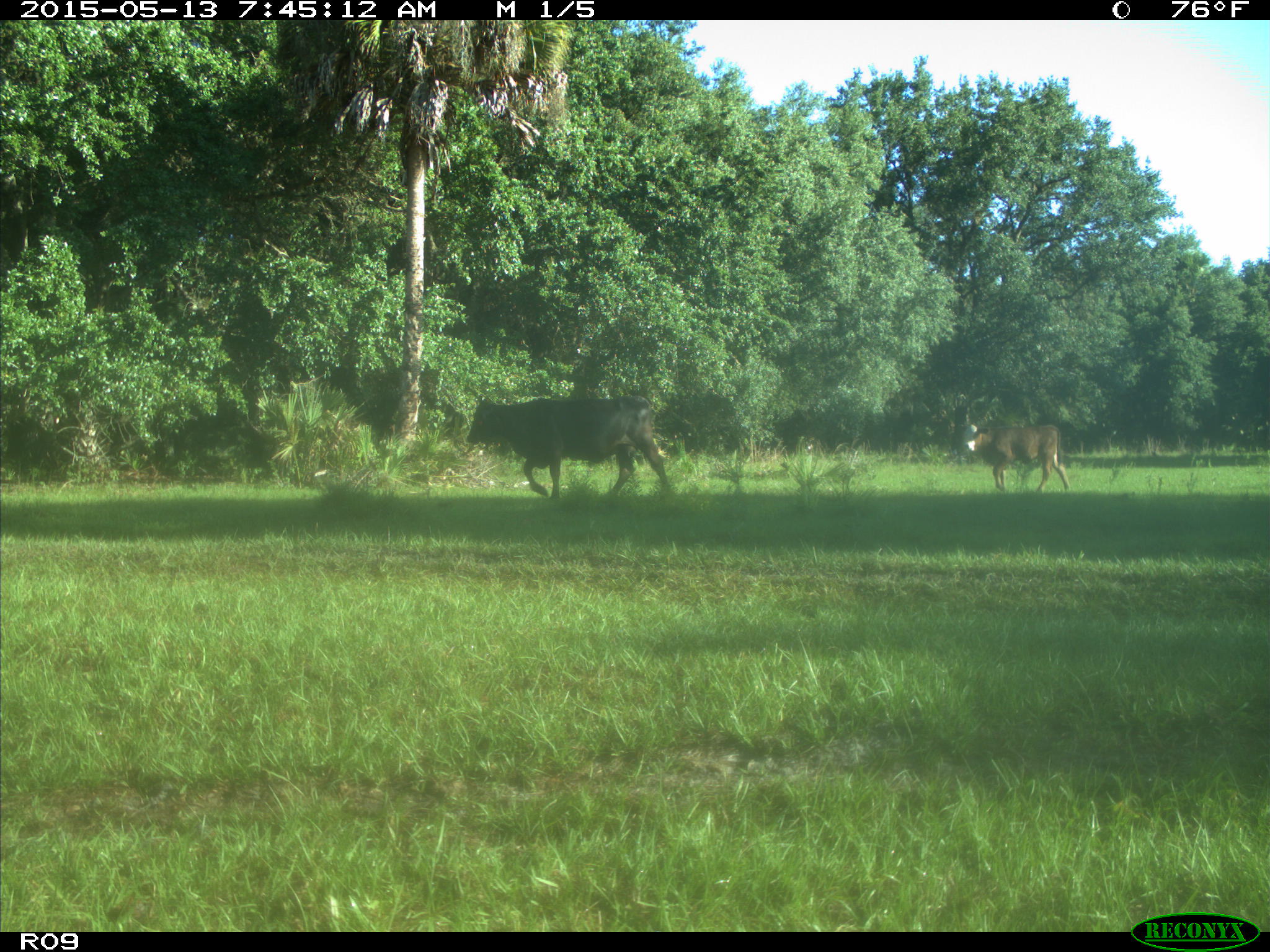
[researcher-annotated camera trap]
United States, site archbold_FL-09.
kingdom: Animalia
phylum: Chordata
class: Mammalia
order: Artiodactyla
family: Bovidae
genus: Bos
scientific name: Bos taurus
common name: domestic cow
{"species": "Bos taurus (domestic cow)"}